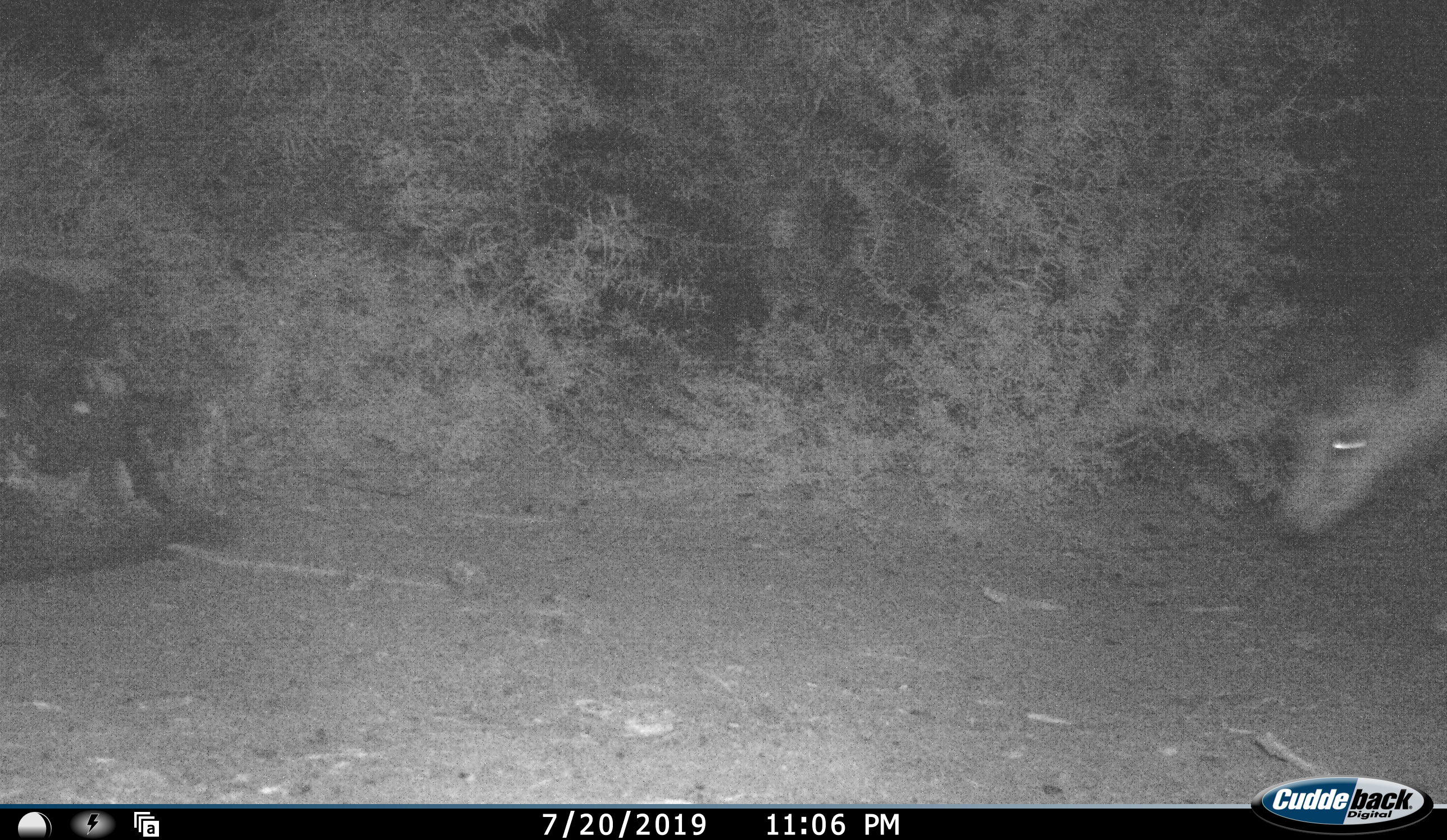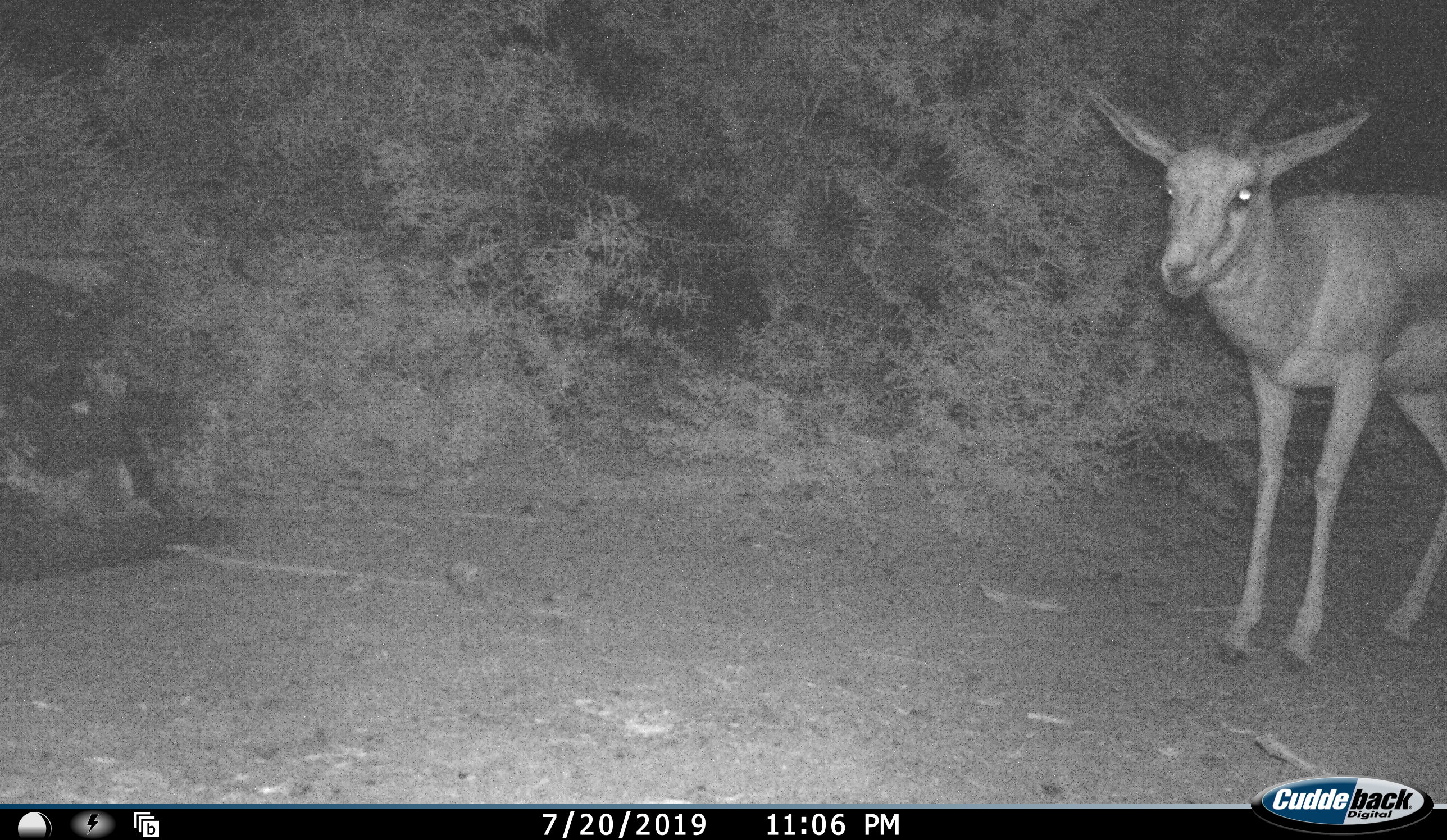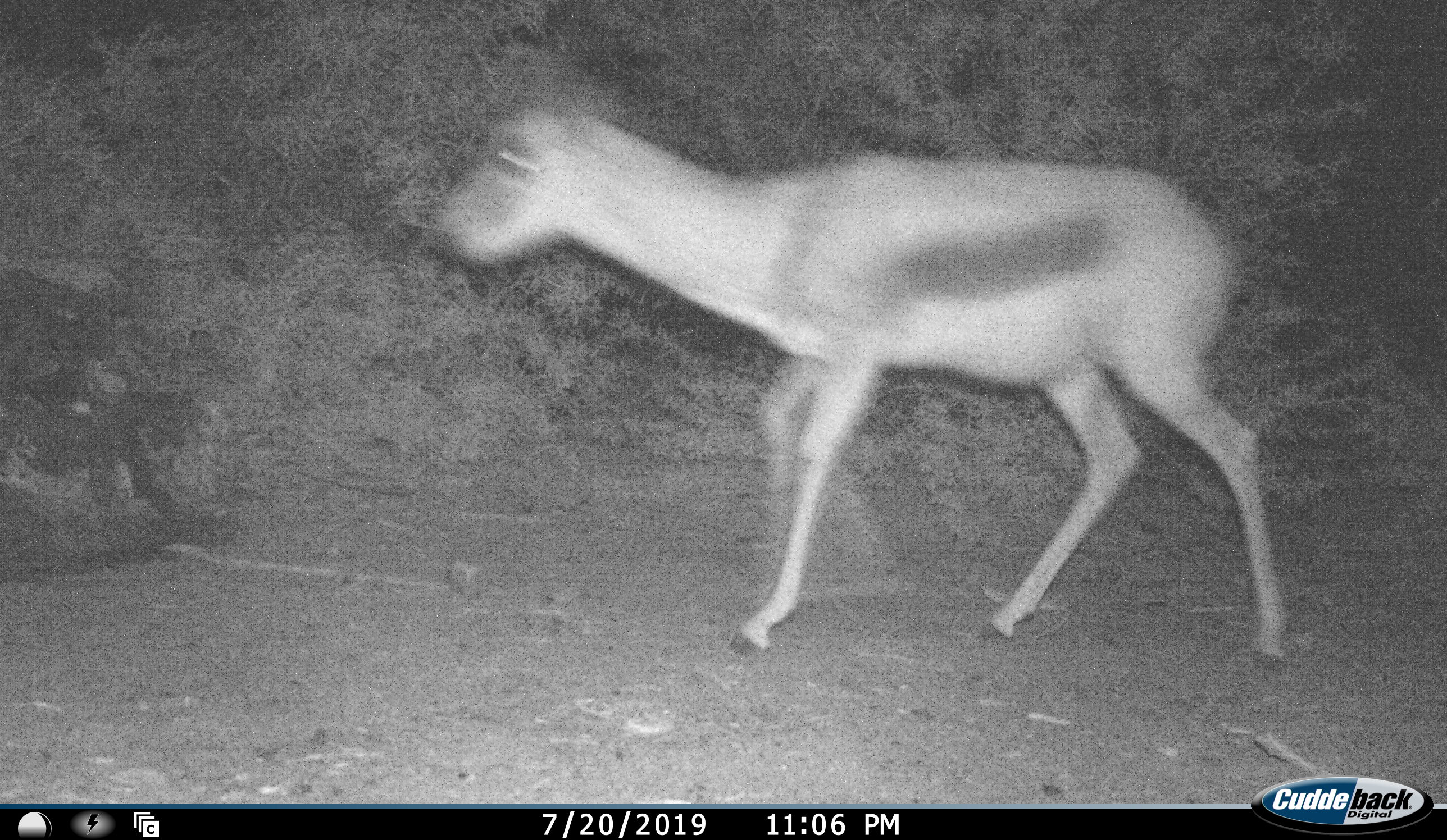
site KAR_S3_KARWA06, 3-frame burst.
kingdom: Animalia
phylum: Chordata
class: Mammalia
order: Artiodactyla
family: Bovidae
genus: Antidorcas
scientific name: Antidorcas marsupialis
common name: springbok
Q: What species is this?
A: Springbok (Antidorcas marsupialis).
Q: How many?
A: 1.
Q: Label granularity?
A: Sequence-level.